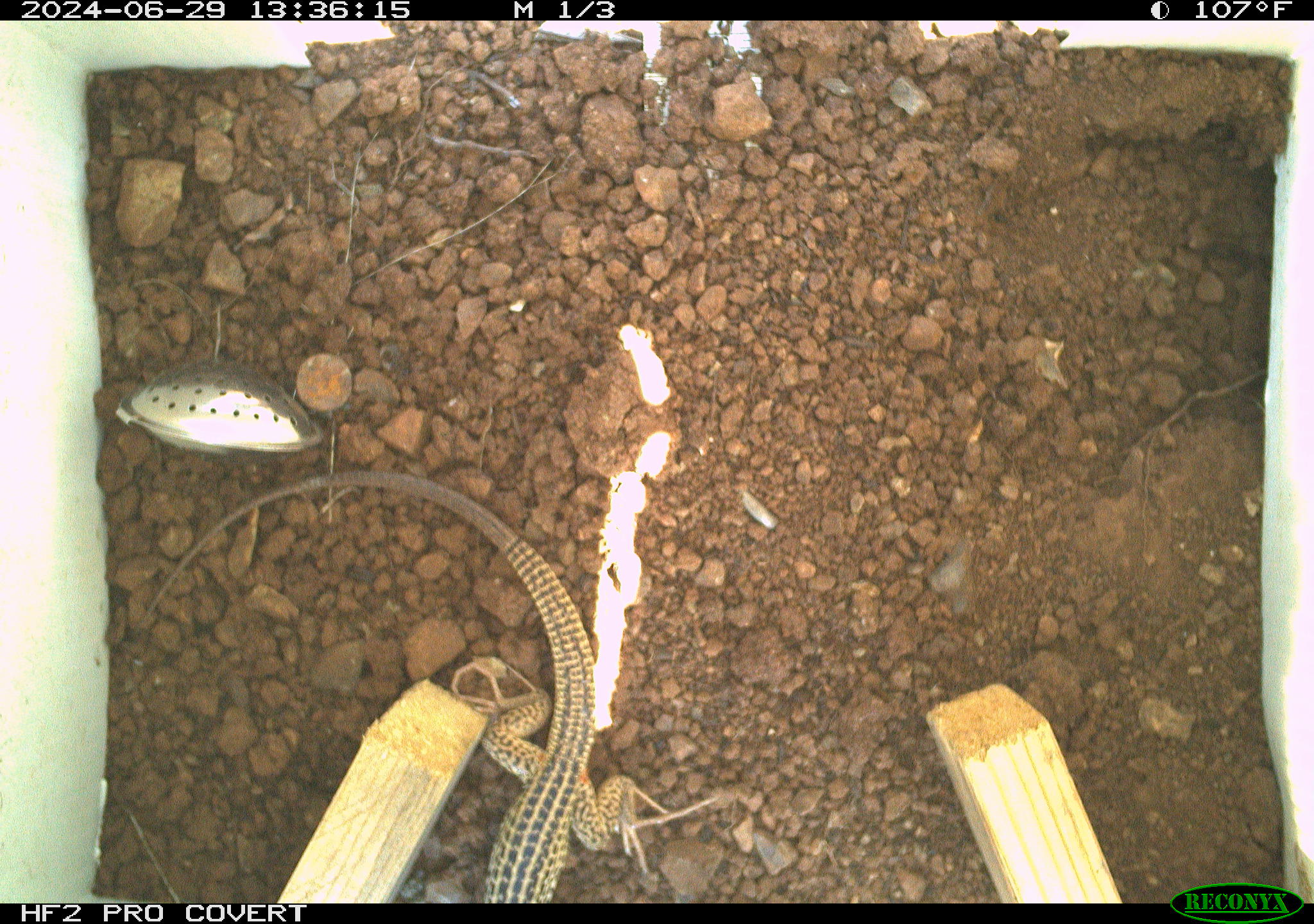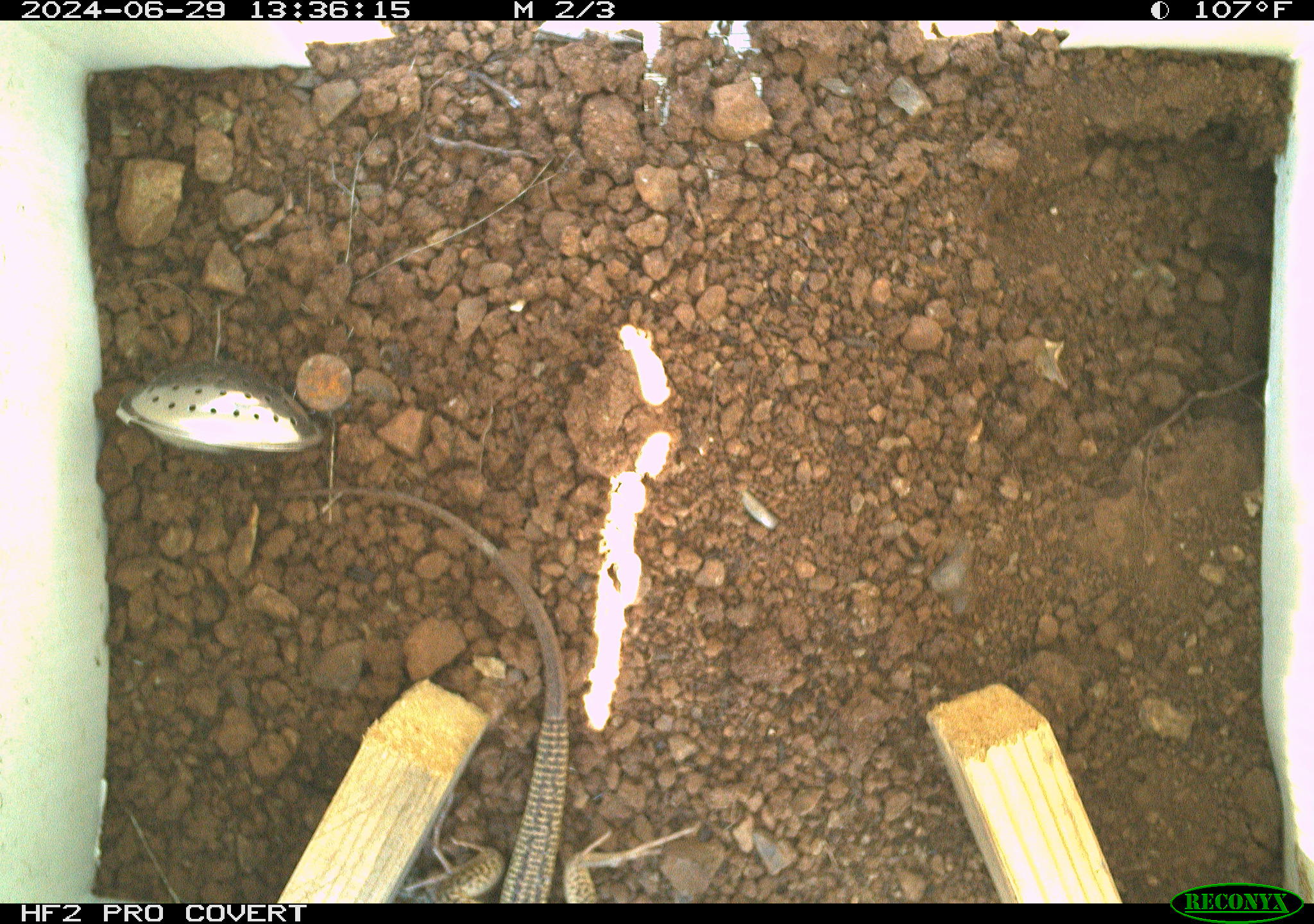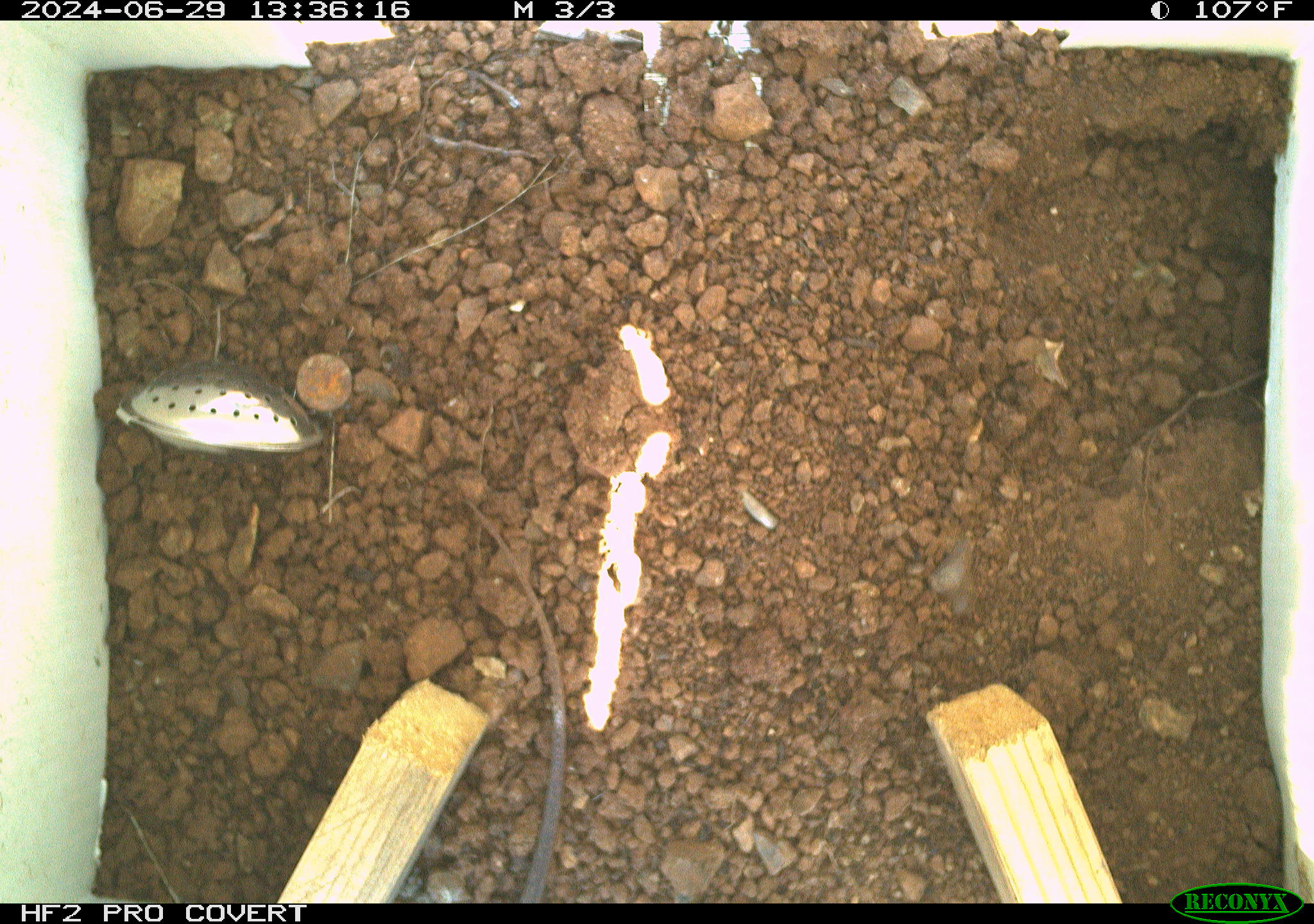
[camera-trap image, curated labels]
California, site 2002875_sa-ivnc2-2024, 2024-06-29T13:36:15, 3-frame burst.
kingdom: Animalia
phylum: Chordata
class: Reptilia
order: Squamata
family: Teiidae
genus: Aspidoscelis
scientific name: Aspidoscelis tigris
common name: western whiptail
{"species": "western whiptail (Aspidoscelis tigris)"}